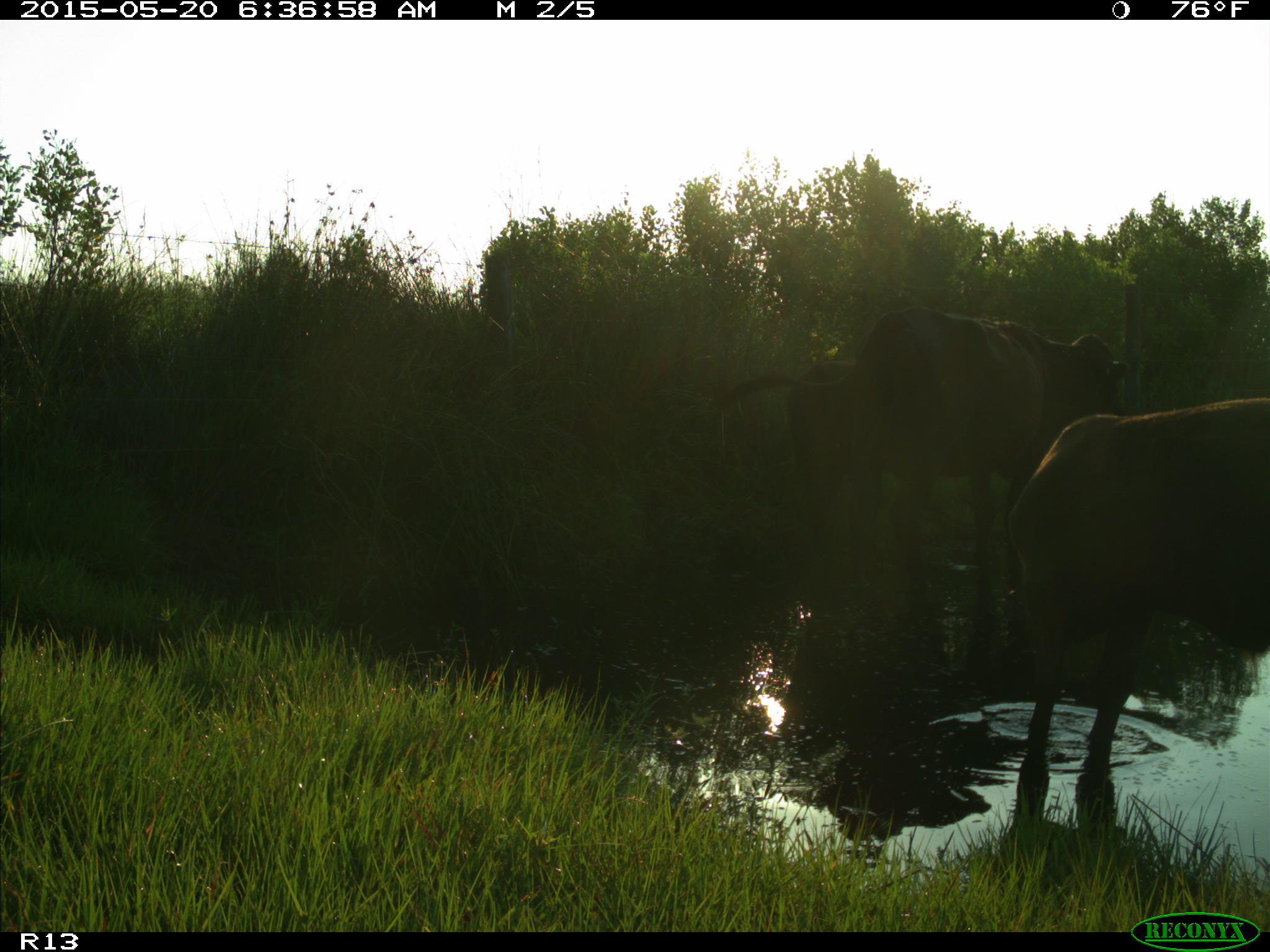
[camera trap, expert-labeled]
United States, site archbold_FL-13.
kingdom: Animalia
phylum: Chordata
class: Mammalia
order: Artiodactyla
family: Bovidae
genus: Bos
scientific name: Bos taurus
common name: domestic cow